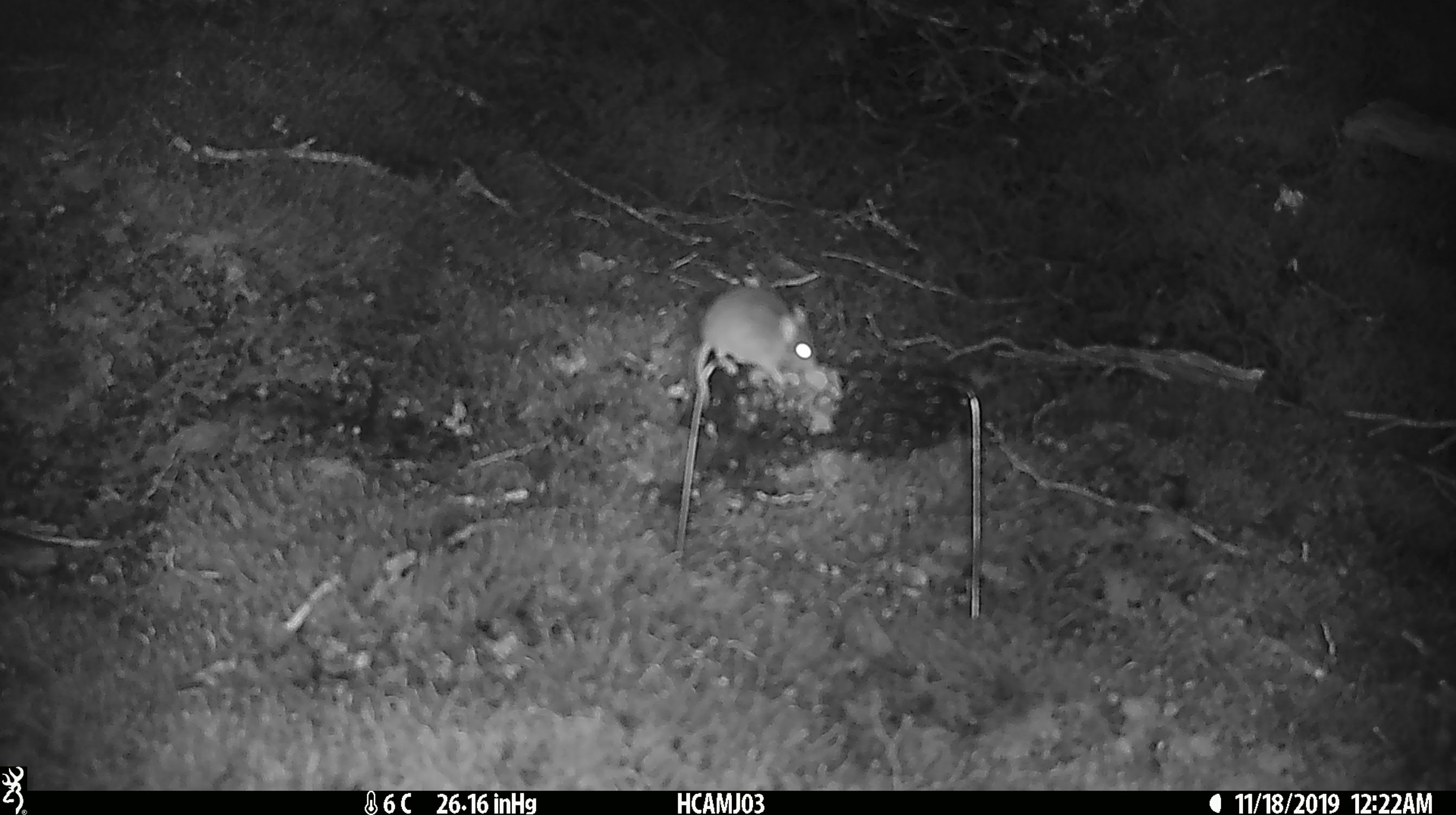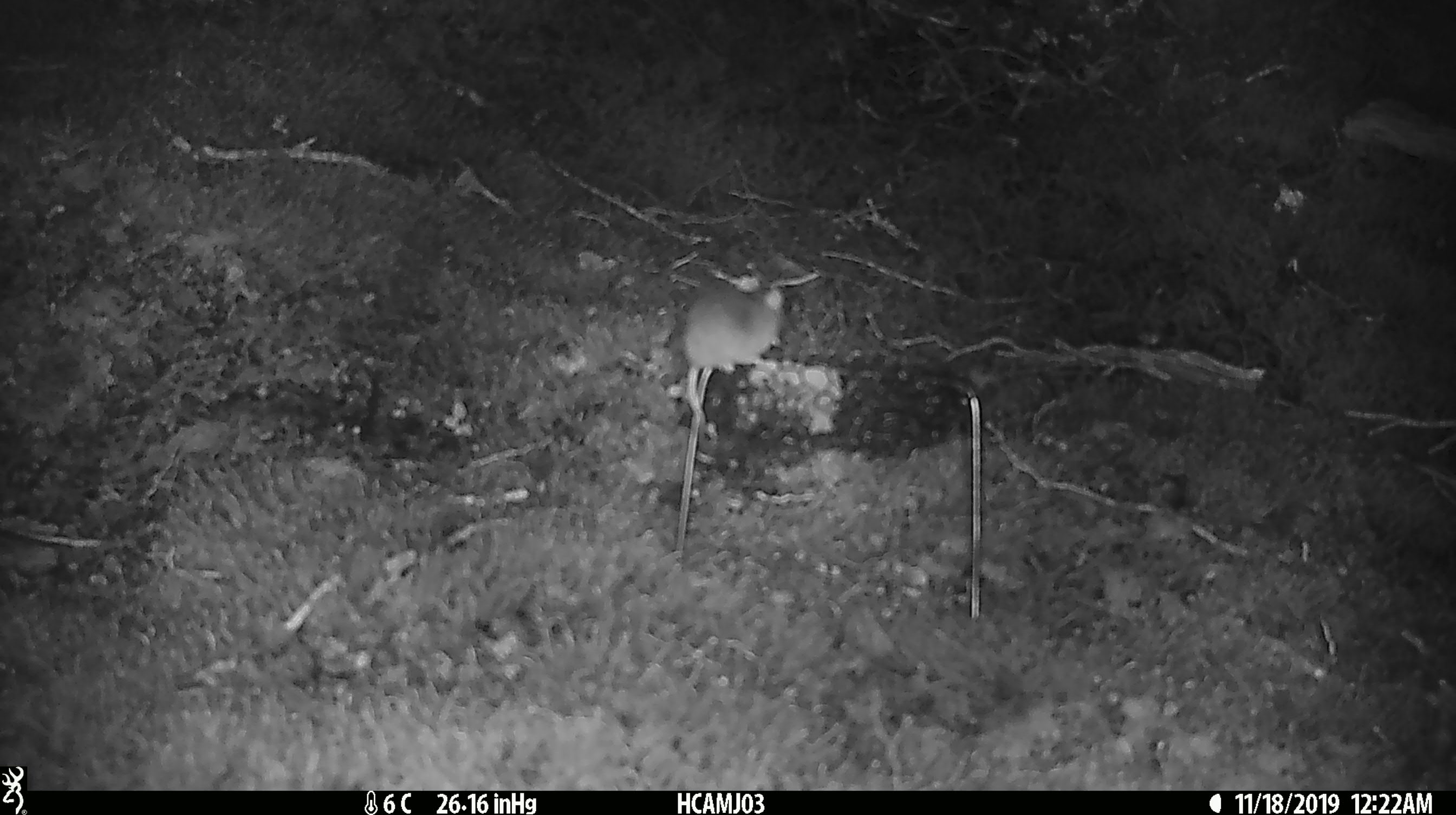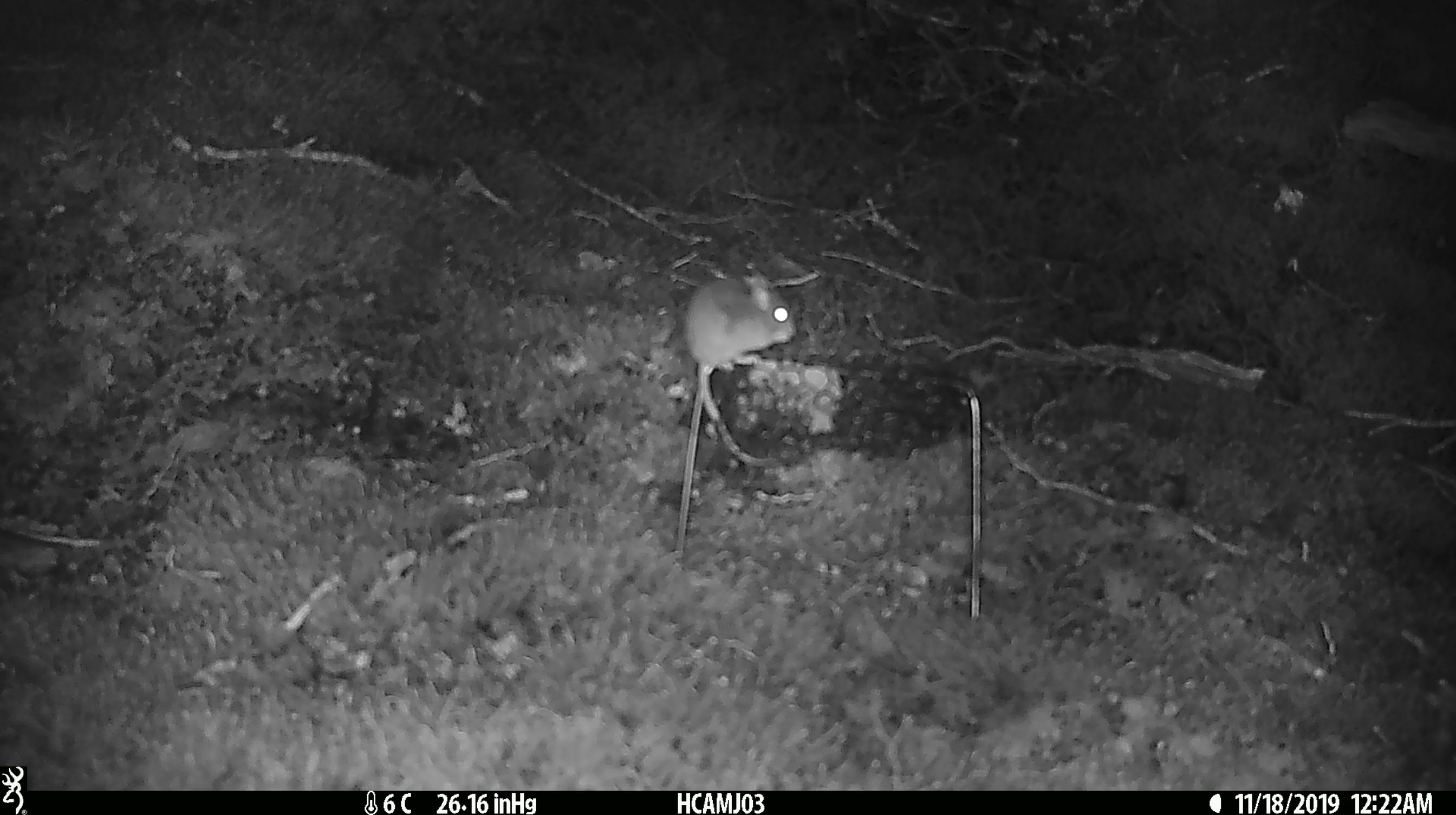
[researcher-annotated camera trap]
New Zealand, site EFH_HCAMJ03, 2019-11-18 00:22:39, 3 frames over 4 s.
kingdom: Animalia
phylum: Chordata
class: Mammalia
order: Rodentia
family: Muridae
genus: Mus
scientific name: Mus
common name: mouse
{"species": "mouse (Mus)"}